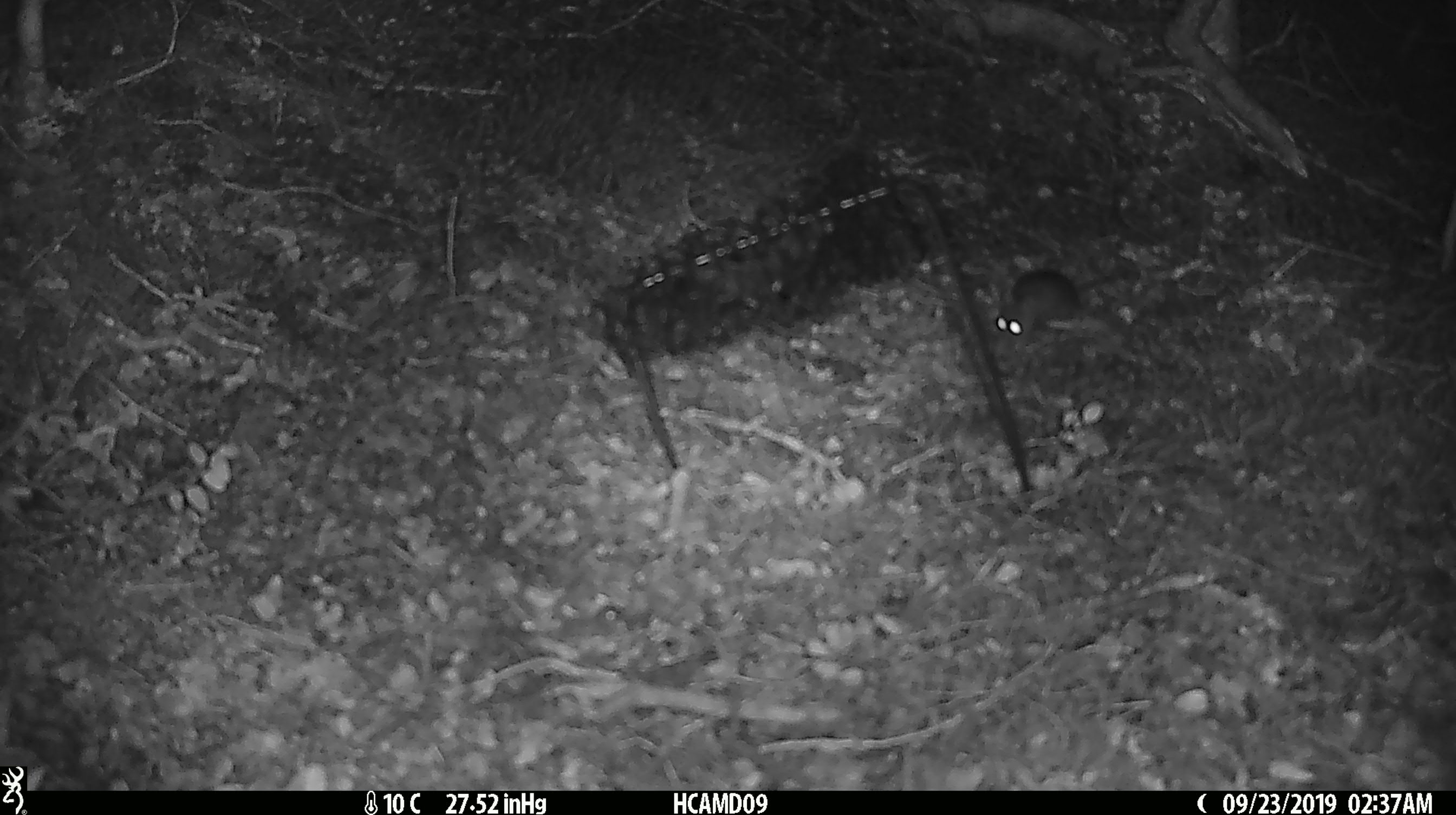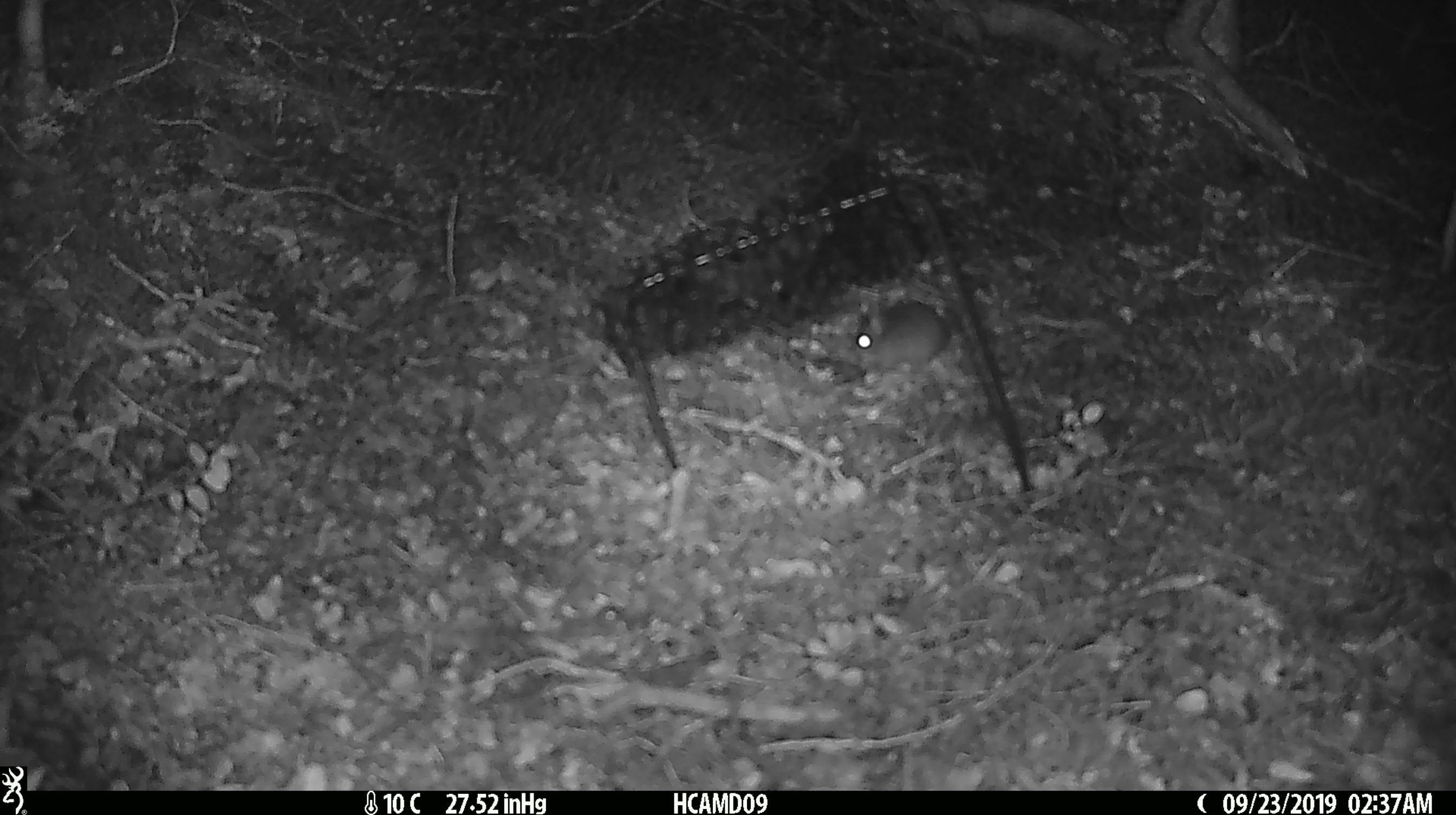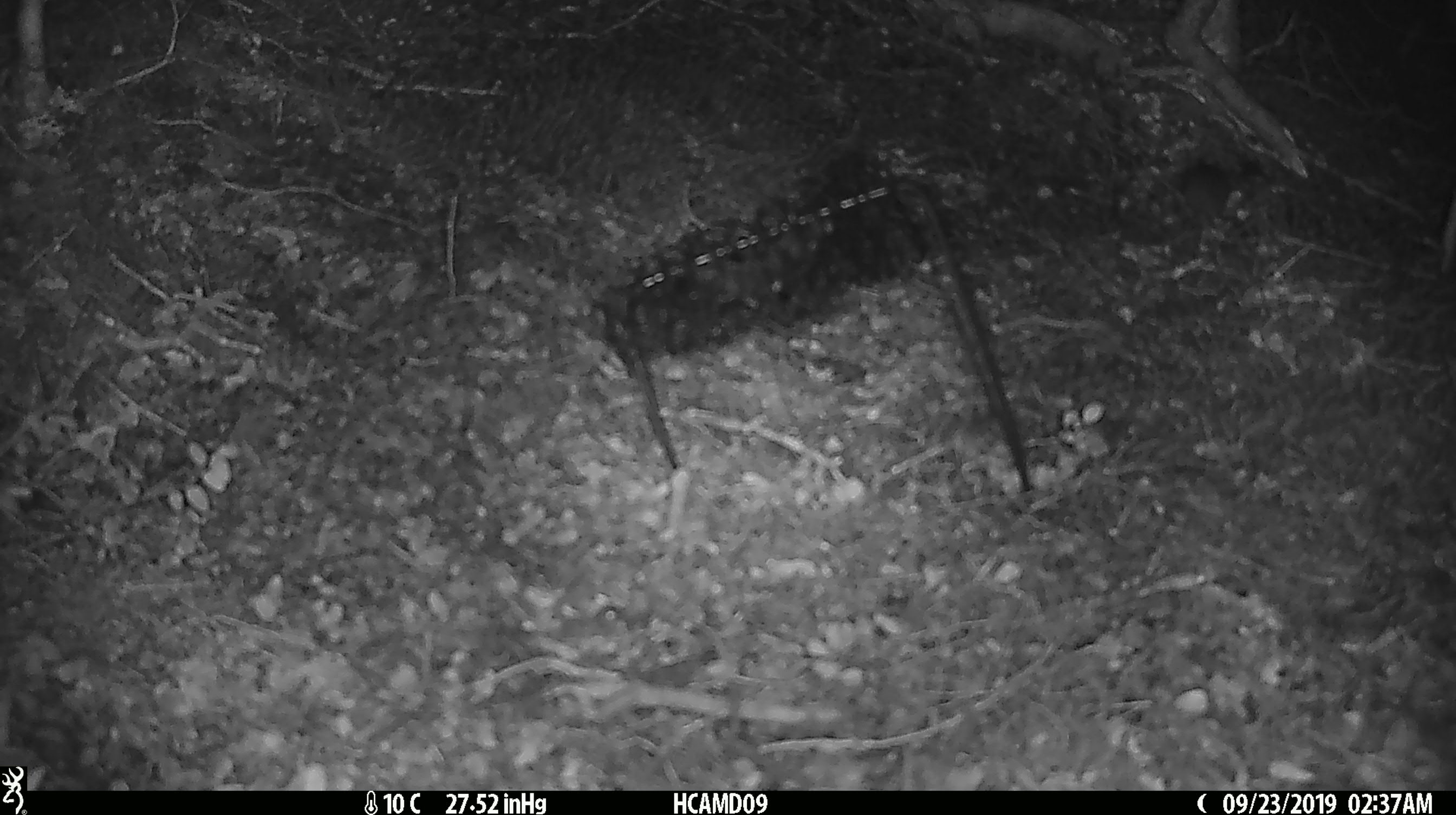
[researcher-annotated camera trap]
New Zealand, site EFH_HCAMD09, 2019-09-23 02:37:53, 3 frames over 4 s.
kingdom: Animalia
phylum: Chordata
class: Mammalia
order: Rodentia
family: Muridae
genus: Mus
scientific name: Mus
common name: mouse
Mouse (Mus).